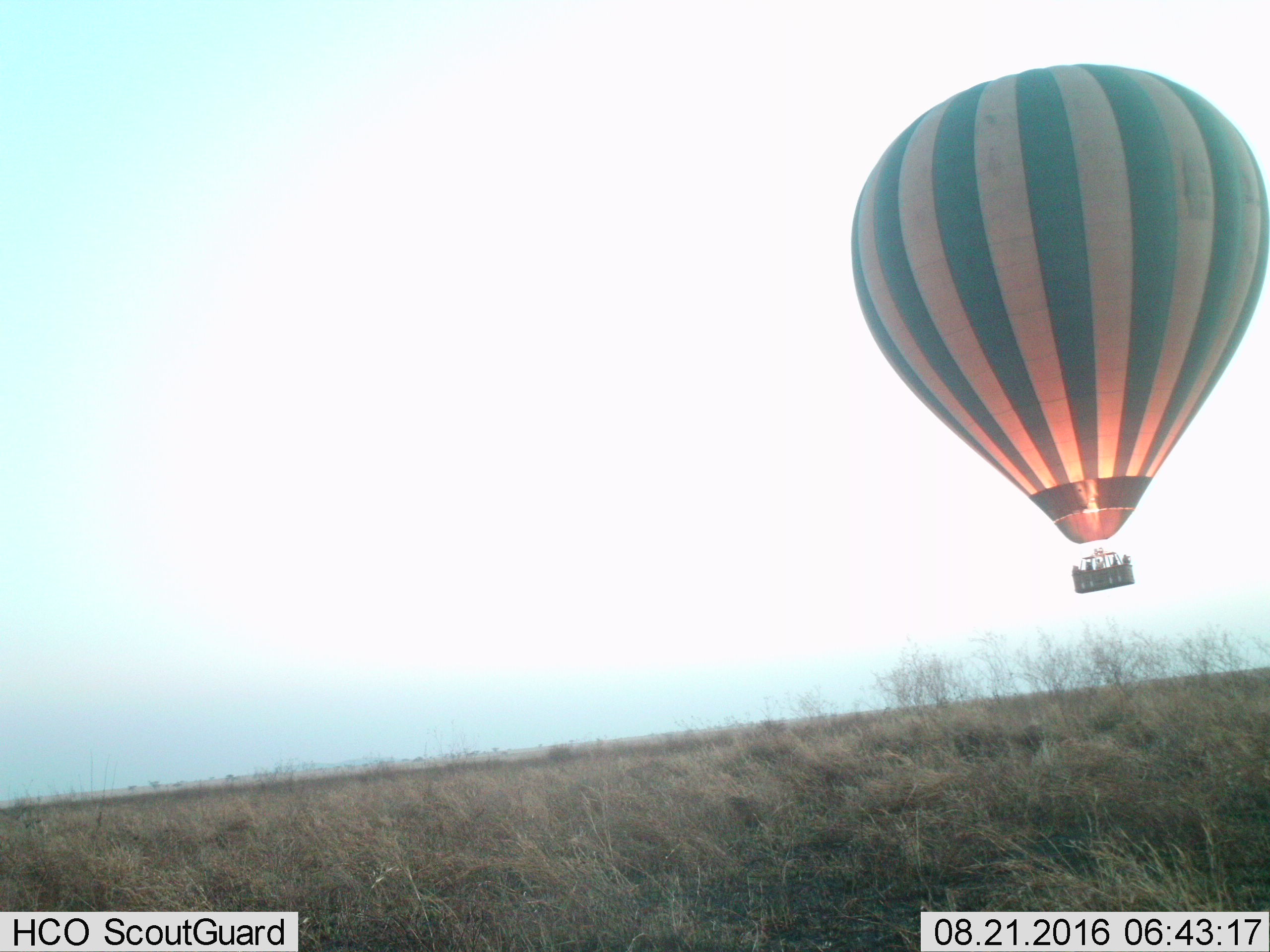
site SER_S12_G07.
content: unidentified animal